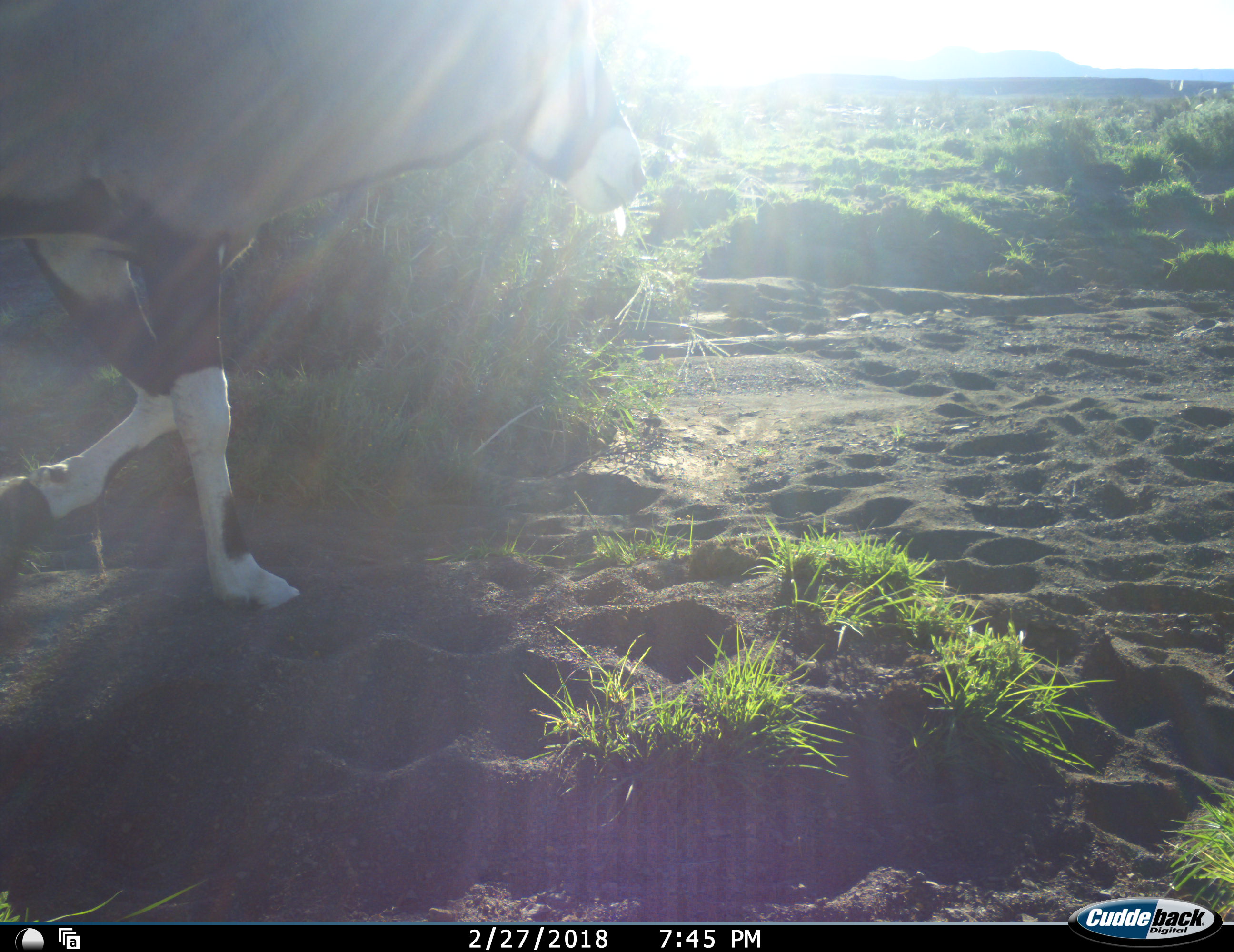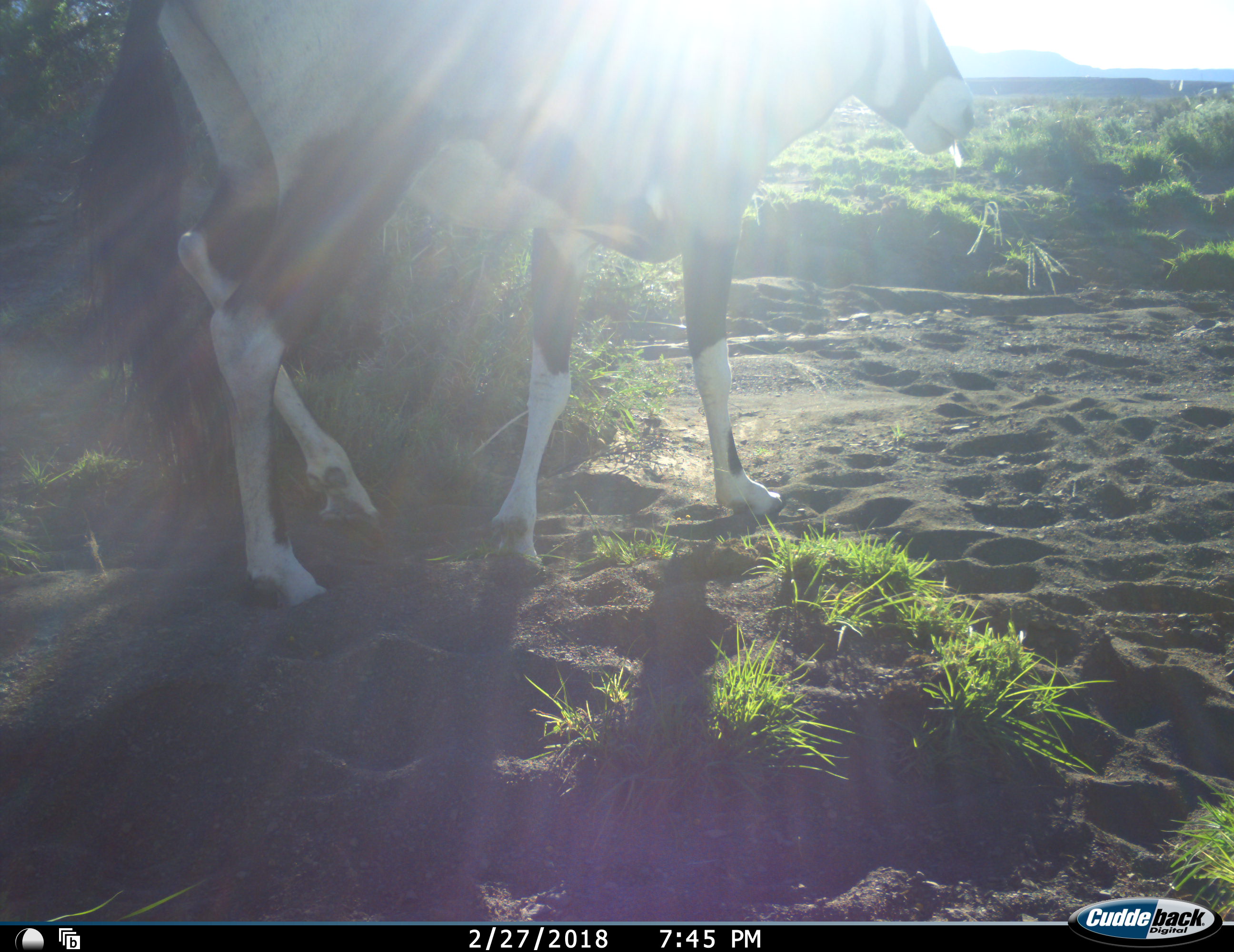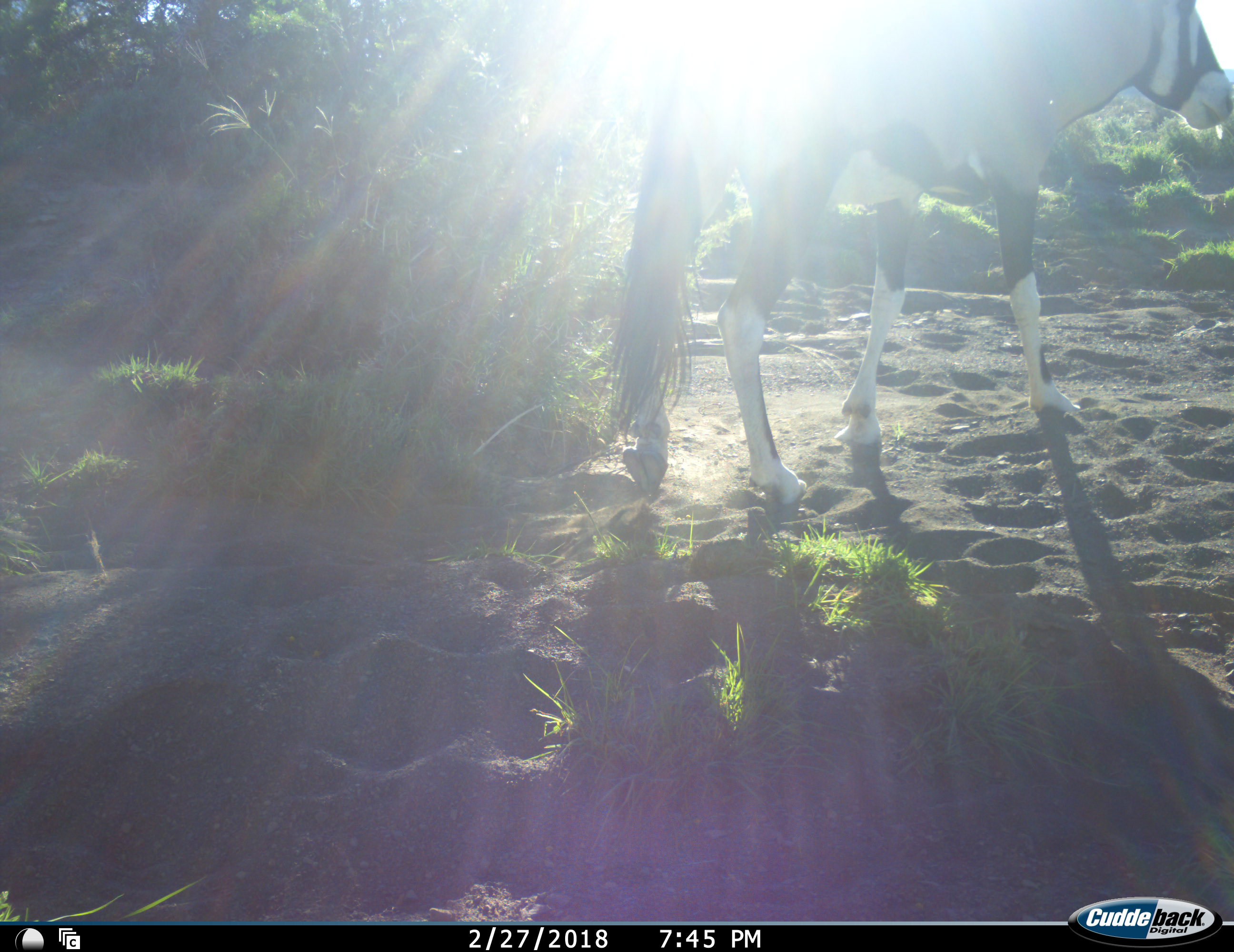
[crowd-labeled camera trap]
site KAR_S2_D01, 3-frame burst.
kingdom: Animalia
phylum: Chordata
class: Mammalia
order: Artiodactyla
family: Bovidae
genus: Oryx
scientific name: Oryx gazella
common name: gemsbok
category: oryx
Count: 1.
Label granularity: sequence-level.